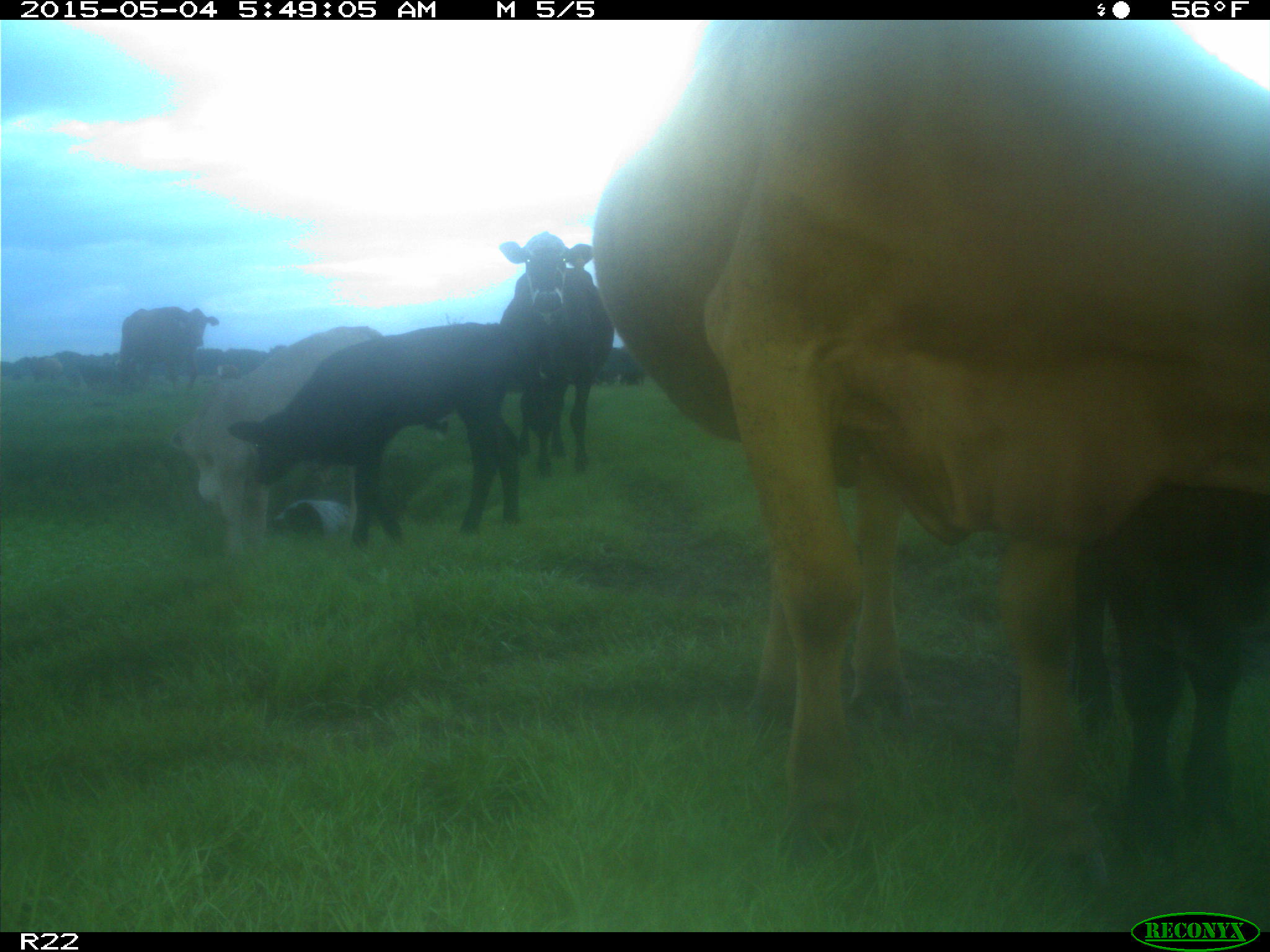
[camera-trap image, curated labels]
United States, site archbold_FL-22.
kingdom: Animalia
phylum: Chordata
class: Mammalia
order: Artiodactyla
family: Bovidae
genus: Bos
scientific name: Bos taurus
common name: domestic cow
Bos taurus (domestic cow).